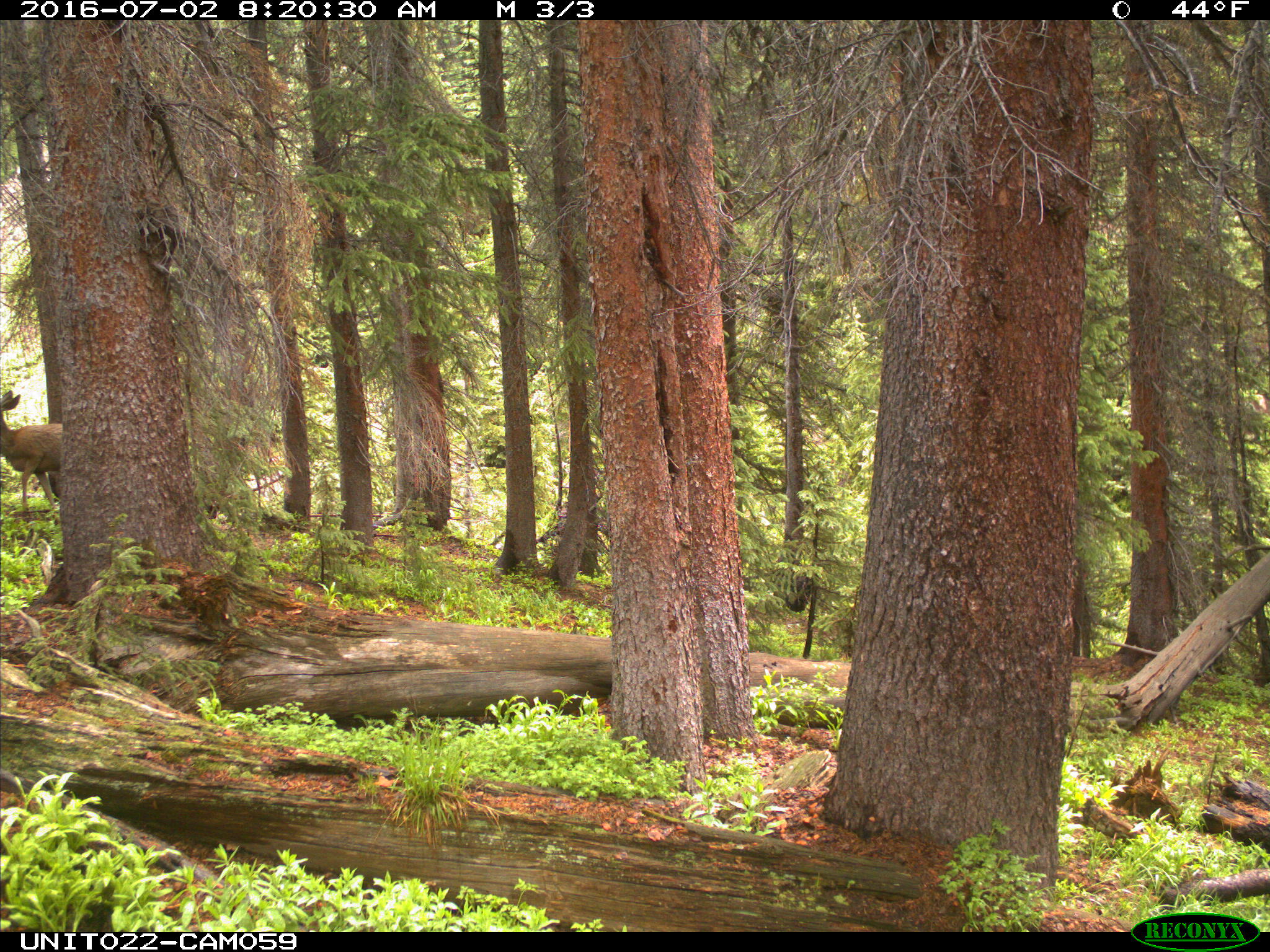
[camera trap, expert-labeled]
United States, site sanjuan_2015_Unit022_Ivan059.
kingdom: Animalia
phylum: Chordata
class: Mammalia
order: Artiodactyla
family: Cervidae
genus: Odocoileus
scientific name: Odocoileus hemionus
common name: mule deer